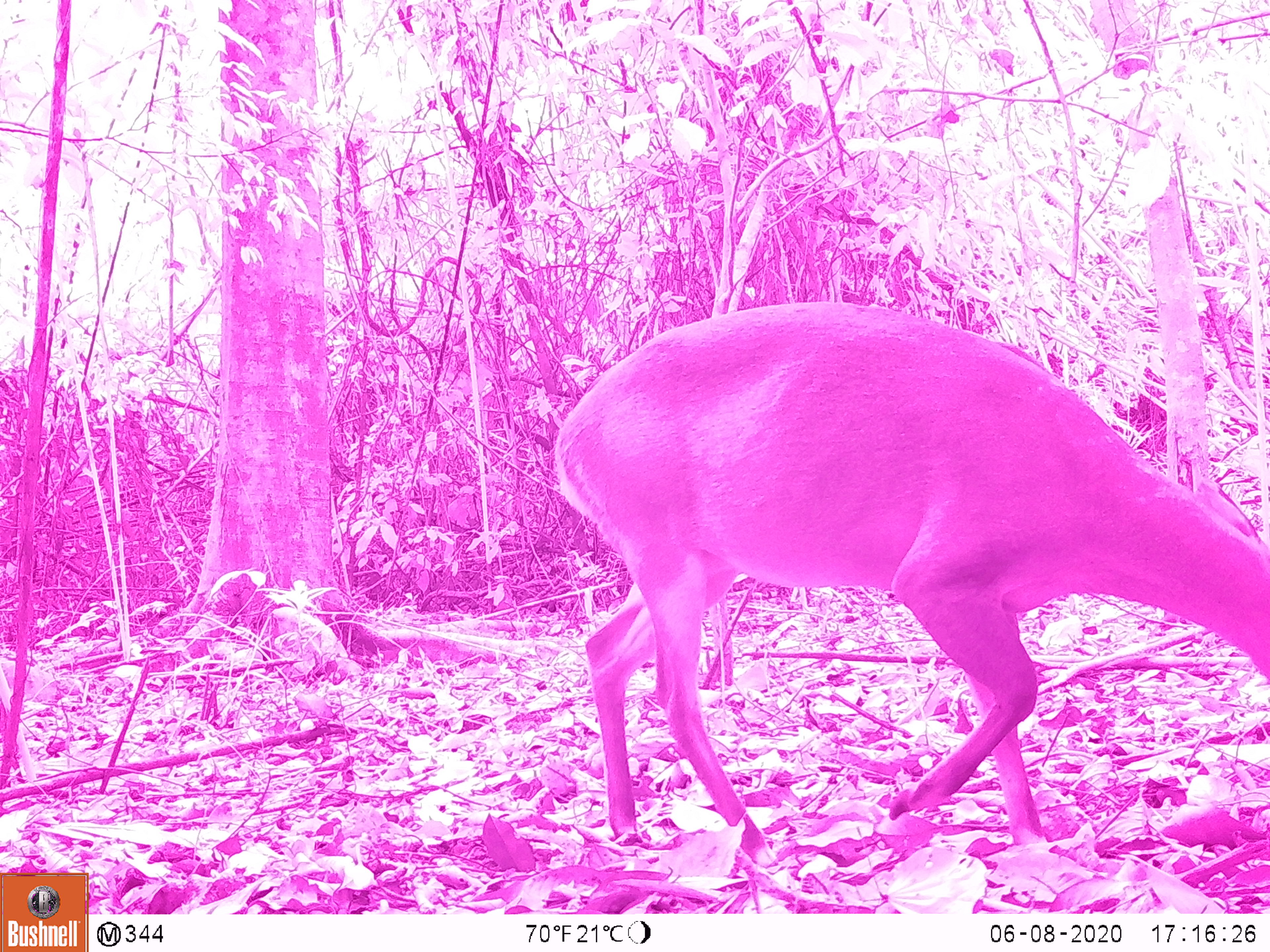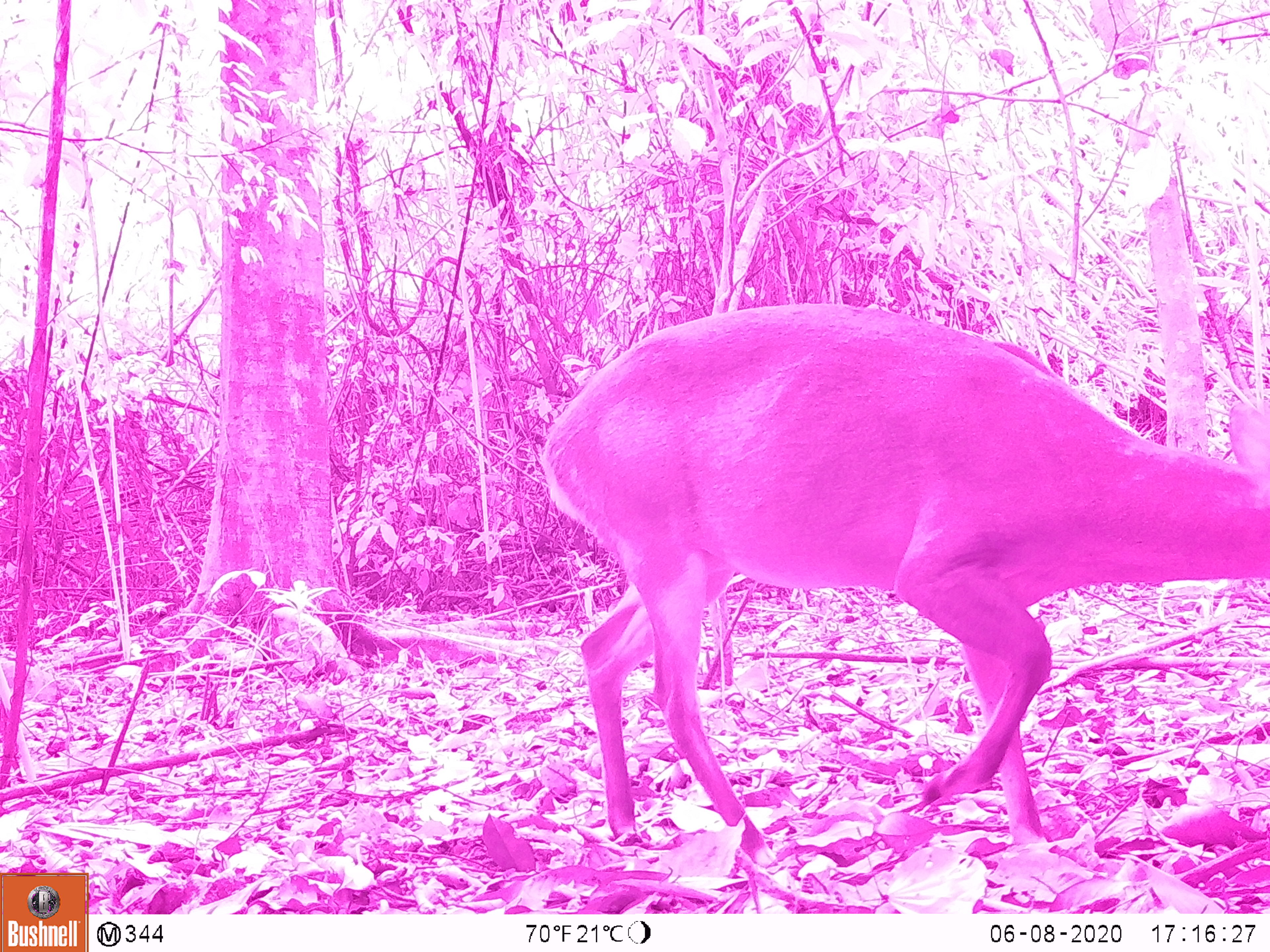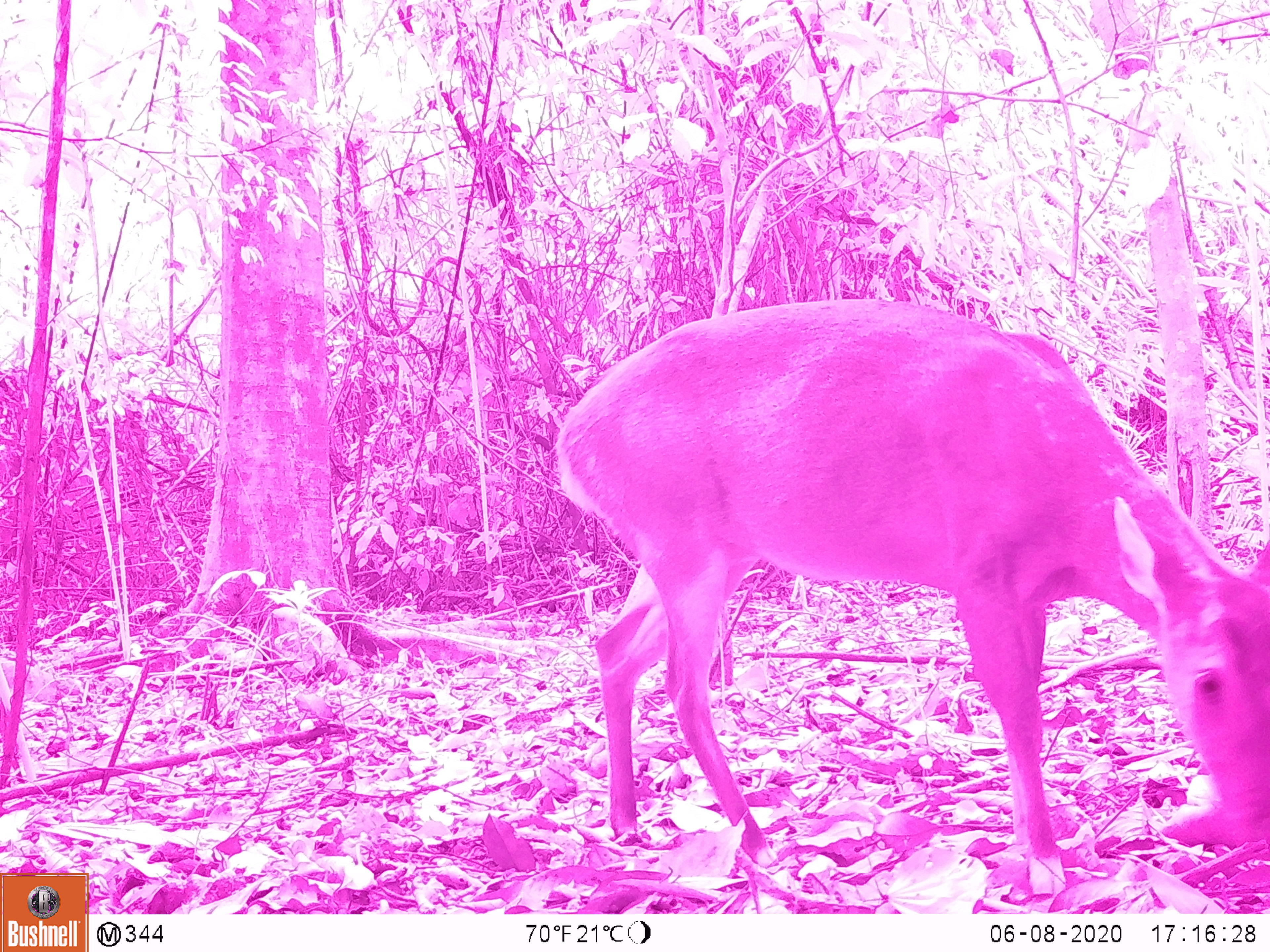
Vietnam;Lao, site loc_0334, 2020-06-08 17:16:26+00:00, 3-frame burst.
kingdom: Animalia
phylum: Chordata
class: Mammalia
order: Artiodactyla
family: Cervidae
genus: Muntiacus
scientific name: Muntiacus vuquangensis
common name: large-antlered muntjac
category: large antlered muntjac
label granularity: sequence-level